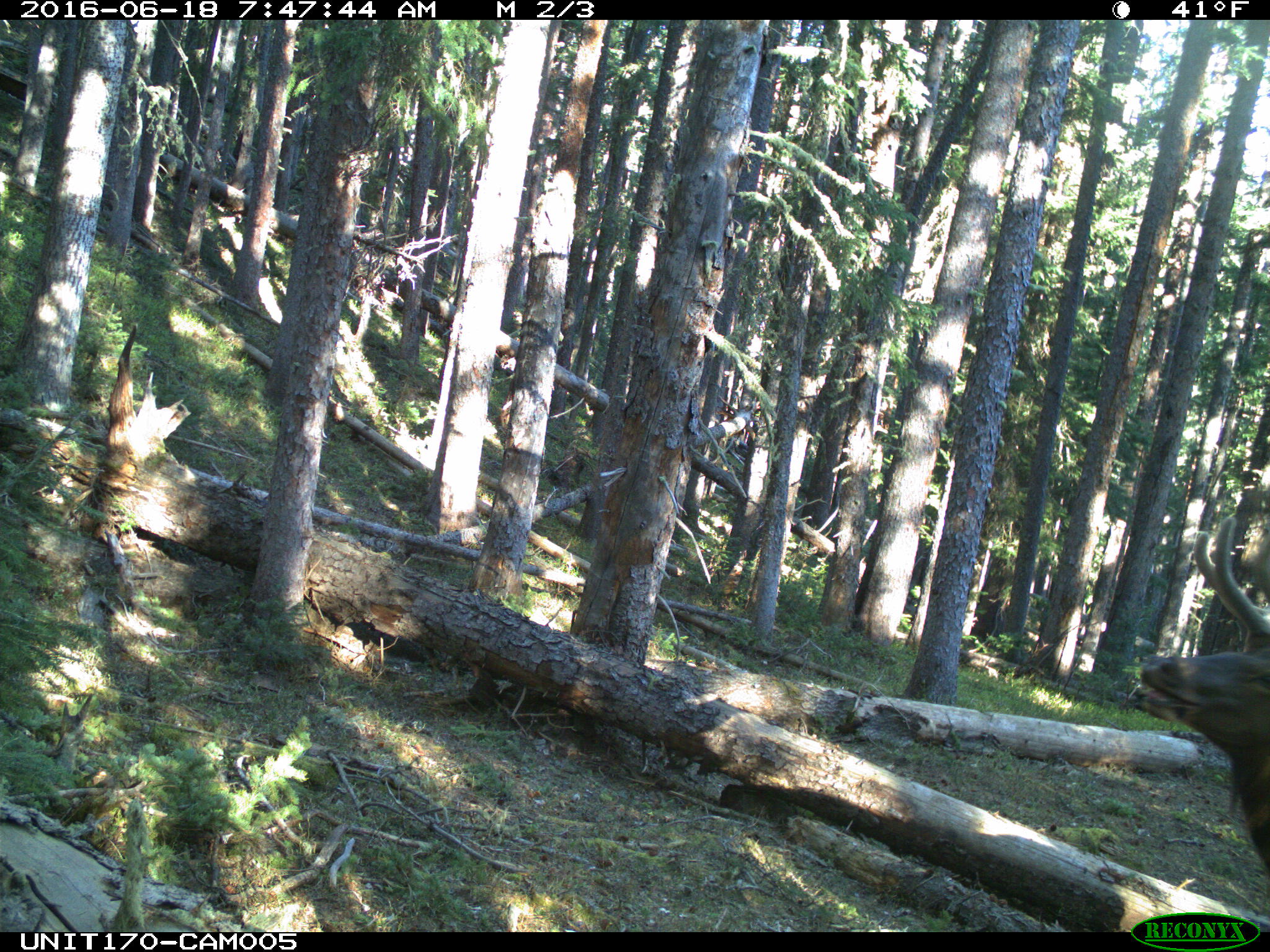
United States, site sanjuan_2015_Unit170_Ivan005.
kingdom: Animalia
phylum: Chordata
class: Mammalia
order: Artiodactyla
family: Cervidae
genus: Cervus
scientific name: Cervus elaphus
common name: red deer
Cervus elaphus (red deer).